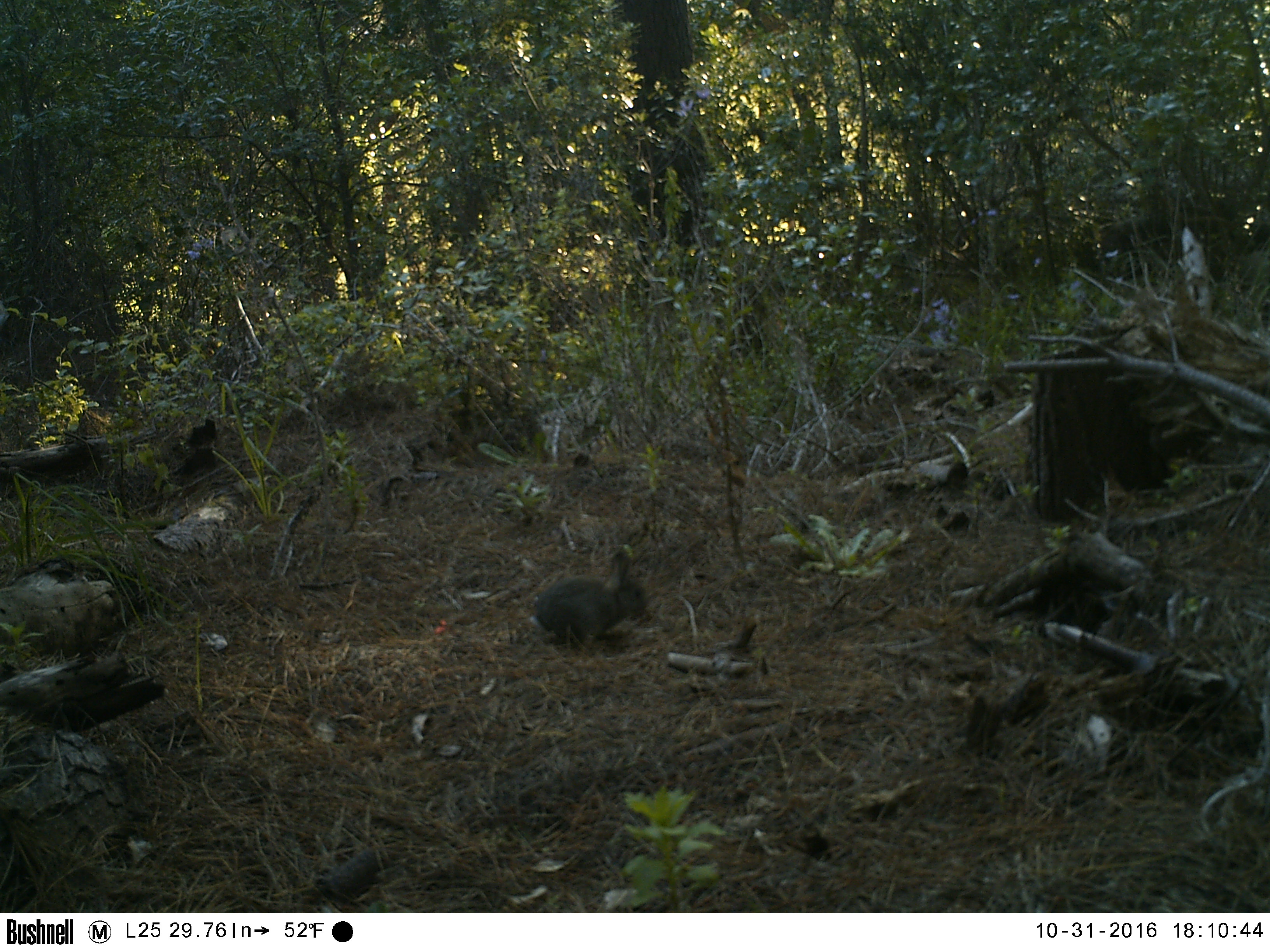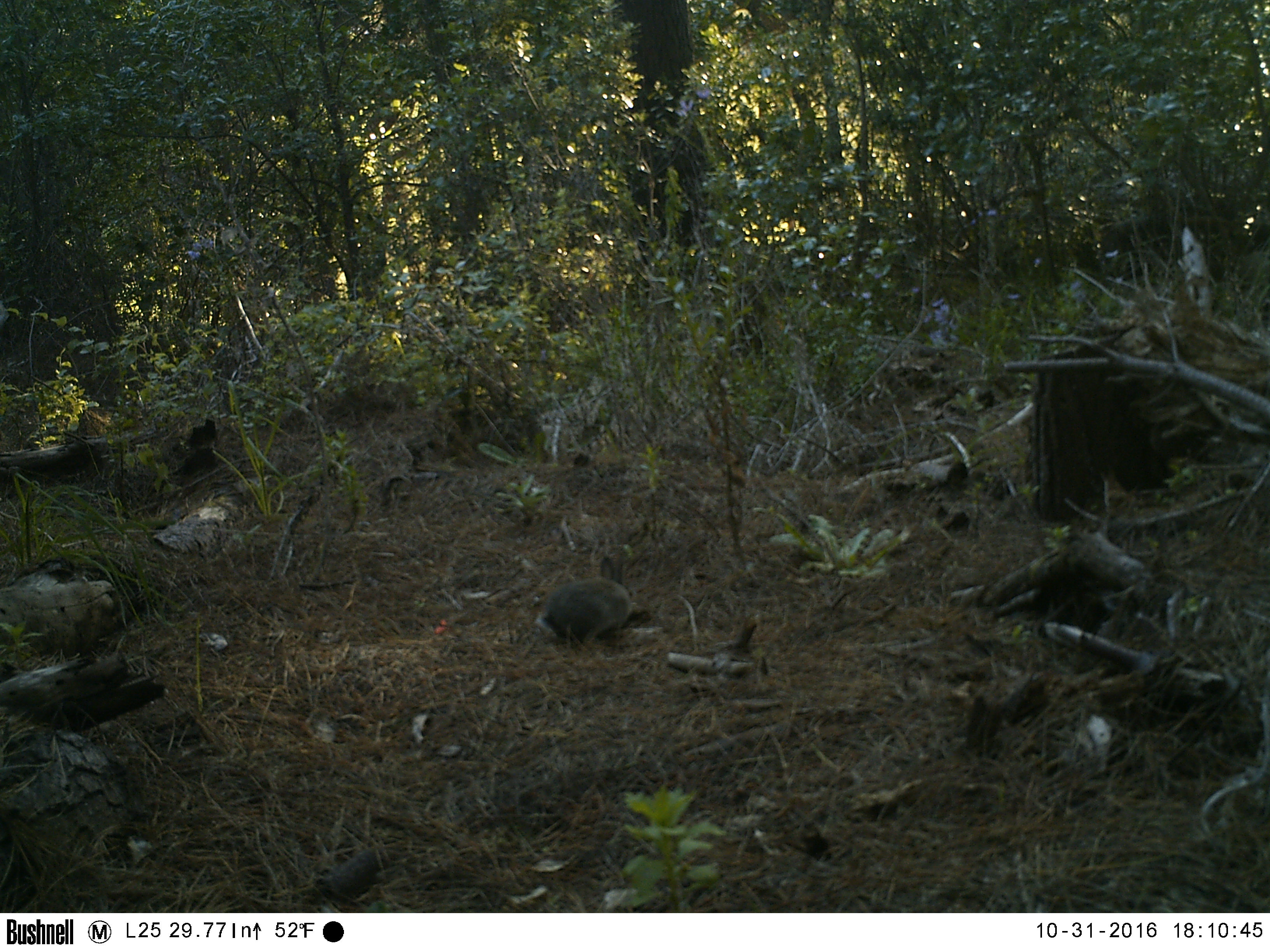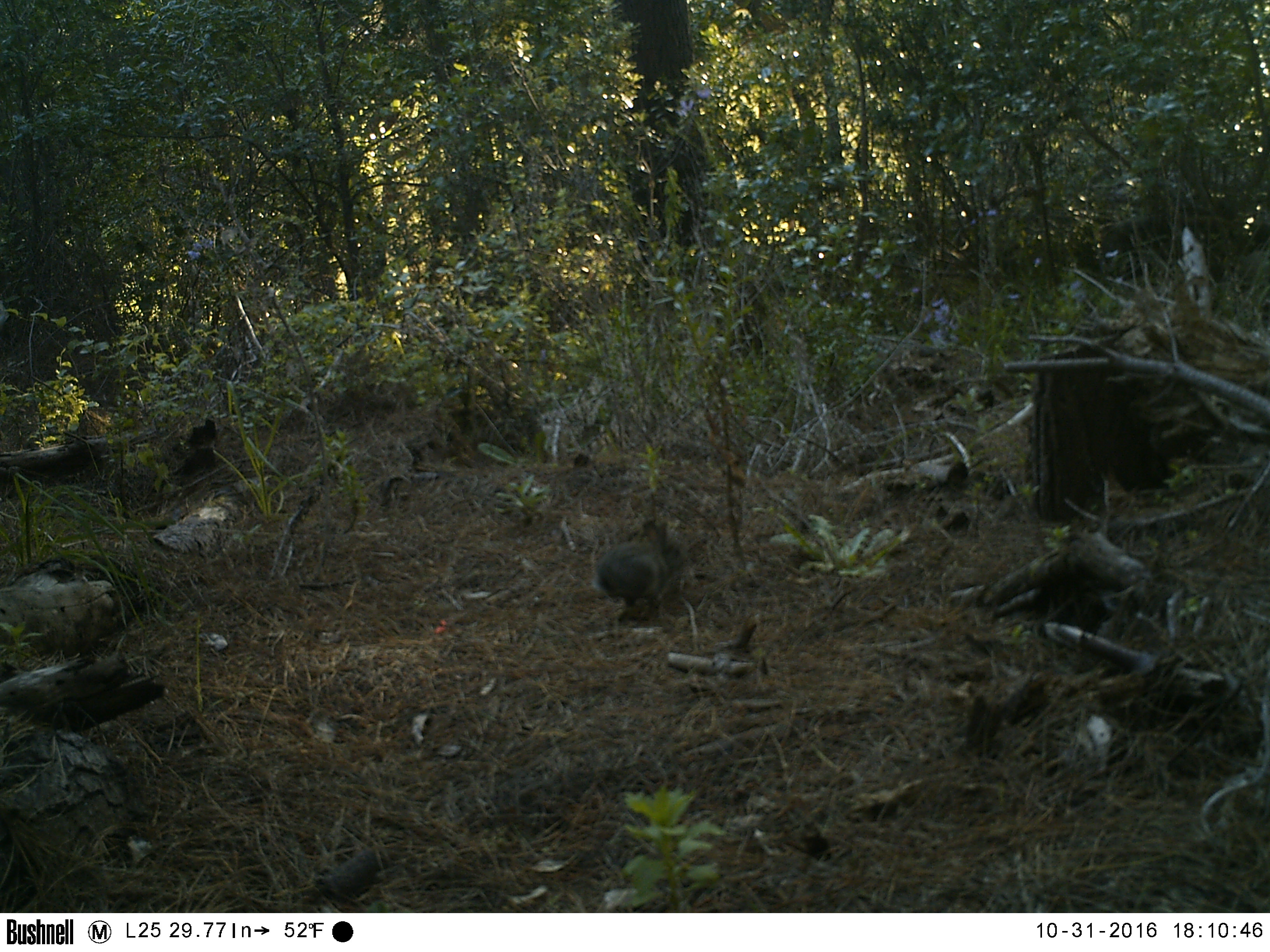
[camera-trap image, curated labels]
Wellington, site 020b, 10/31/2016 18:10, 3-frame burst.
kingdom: Animalia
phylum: Chordata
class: Mammalia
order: Lagomorpha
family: Leporidae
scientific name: Leporidae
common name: rabbit